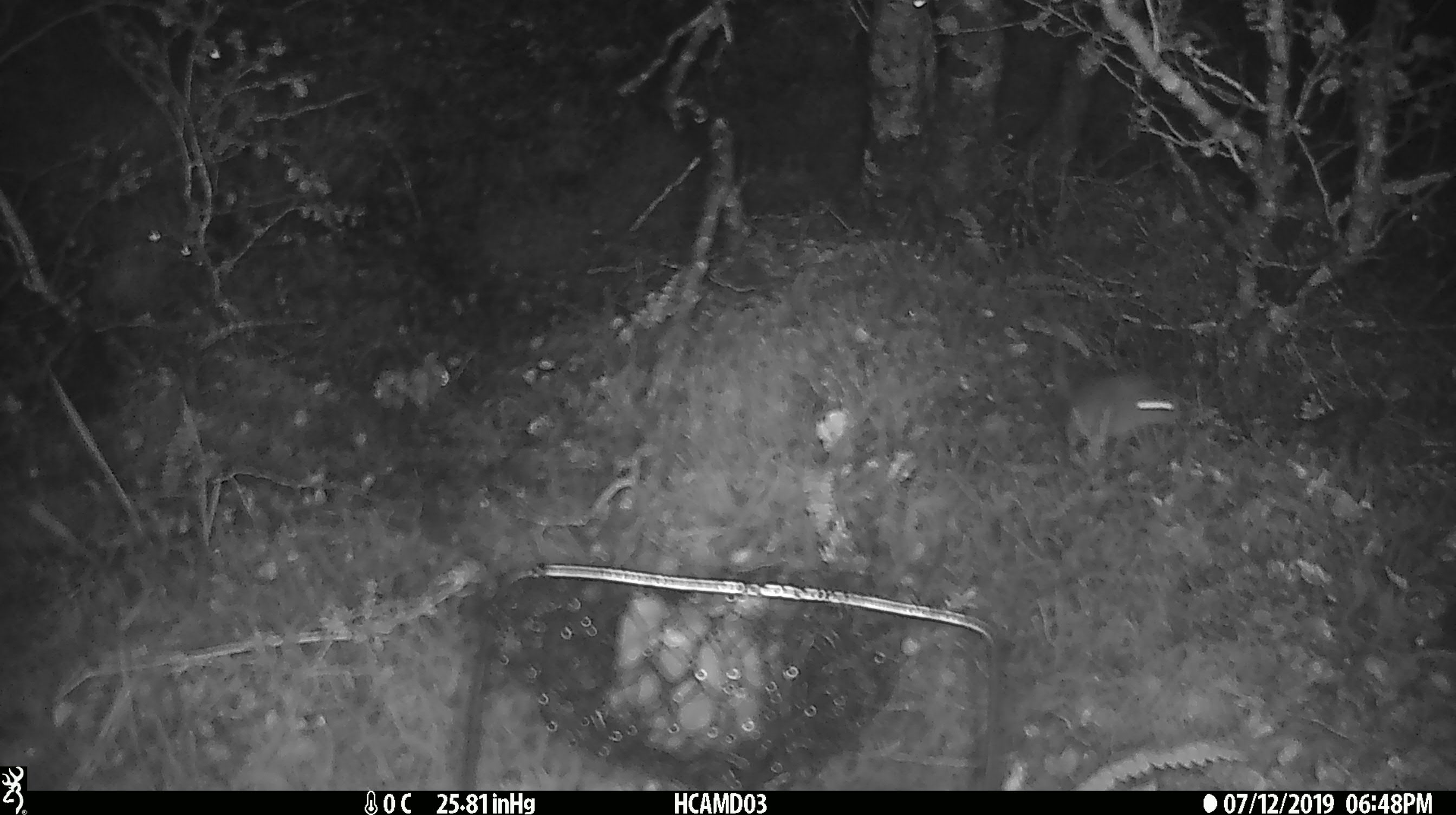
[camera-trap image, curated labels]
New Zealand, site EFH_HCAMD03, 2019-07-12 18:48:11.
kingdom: Animalia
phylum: Chordata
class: Mammalia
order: Rodentia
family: Muridae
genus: Mus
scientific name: Mus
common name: mouse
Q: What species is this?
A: Mouse (Mus).